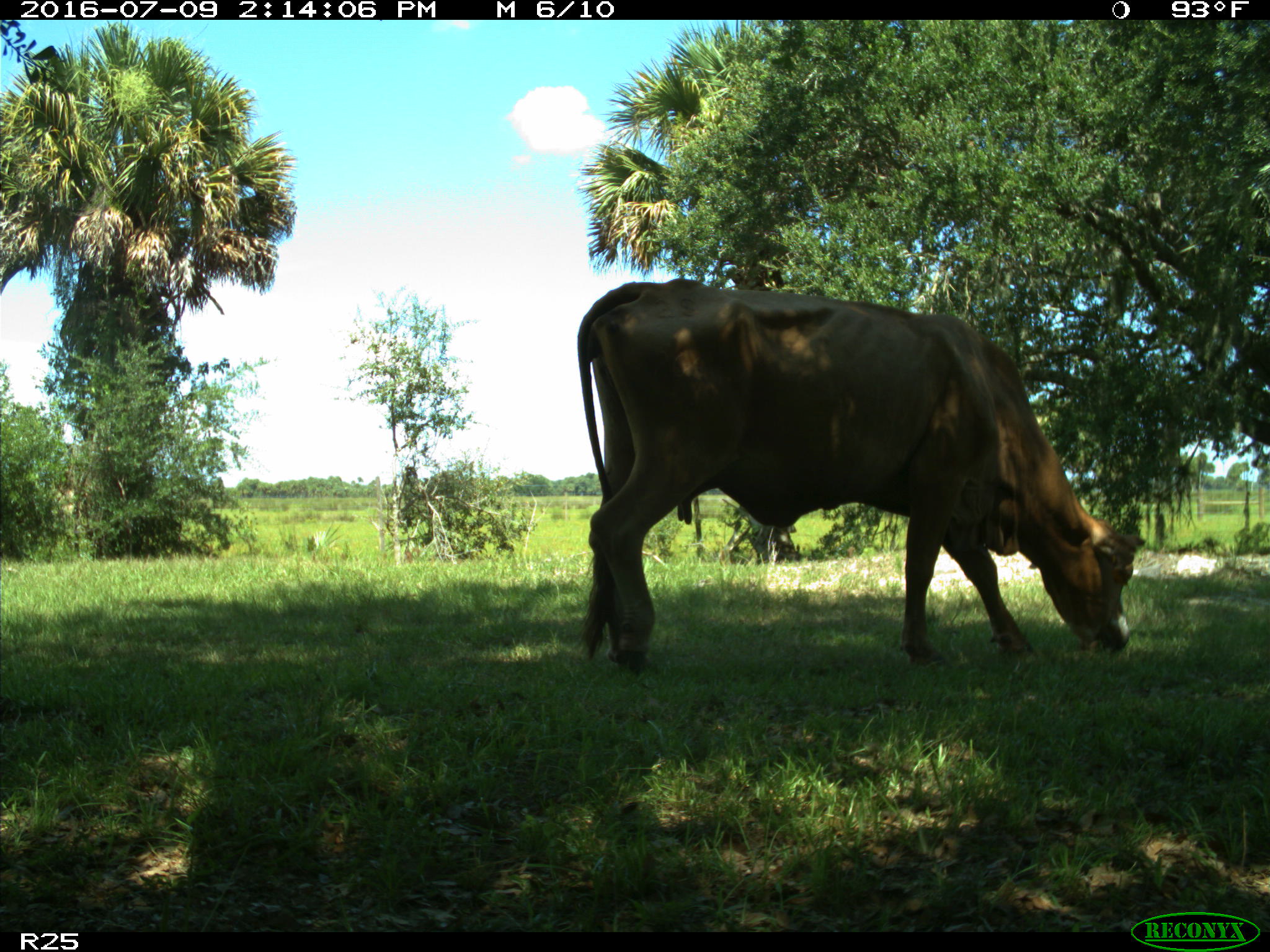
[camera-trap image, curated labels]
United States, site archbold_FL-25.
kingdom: Animalia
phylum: Chordata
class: Mammalia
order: Artiodactyla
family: Bovidae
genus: Bos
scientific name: Bos taurus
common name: domestic cow